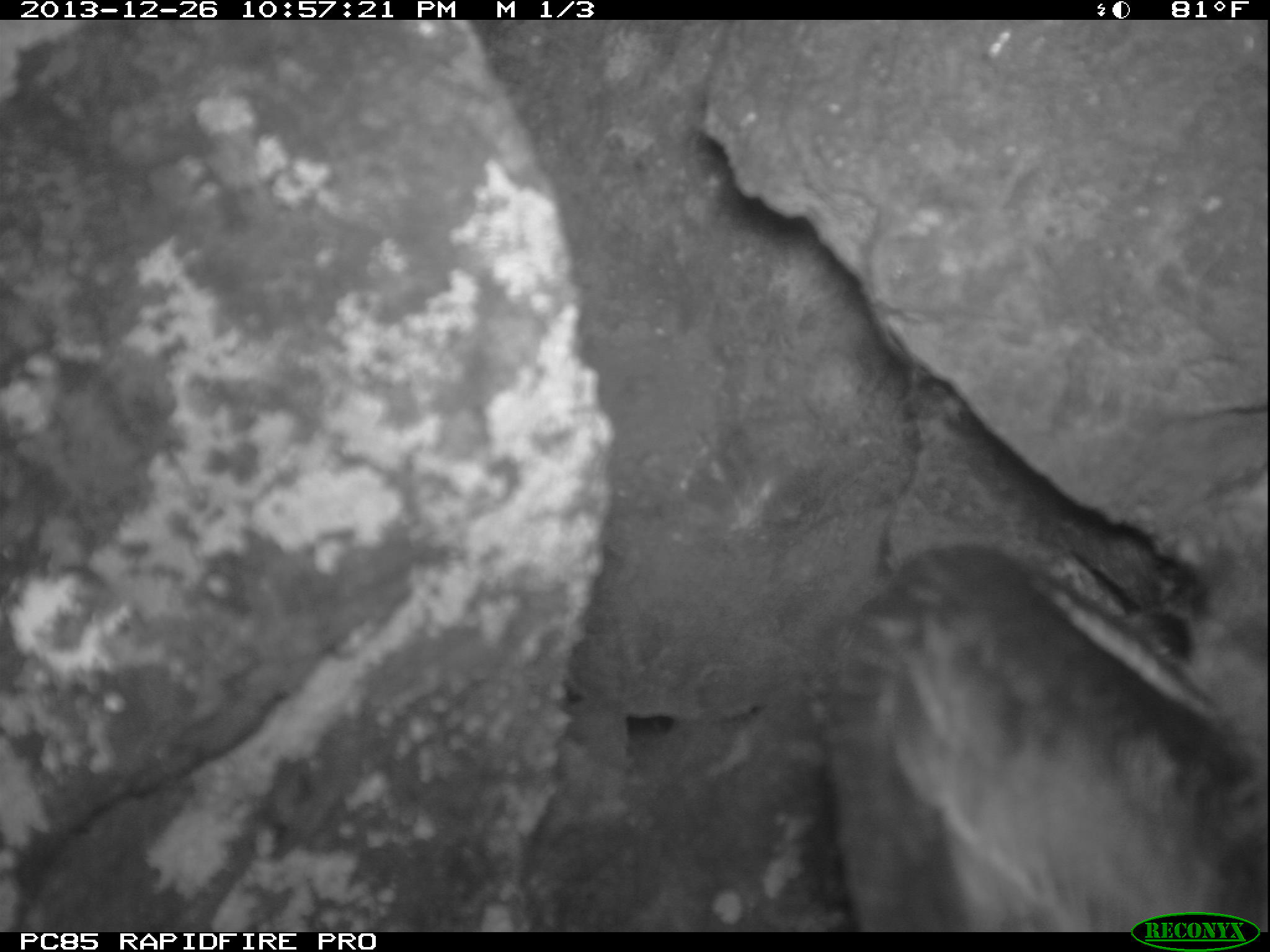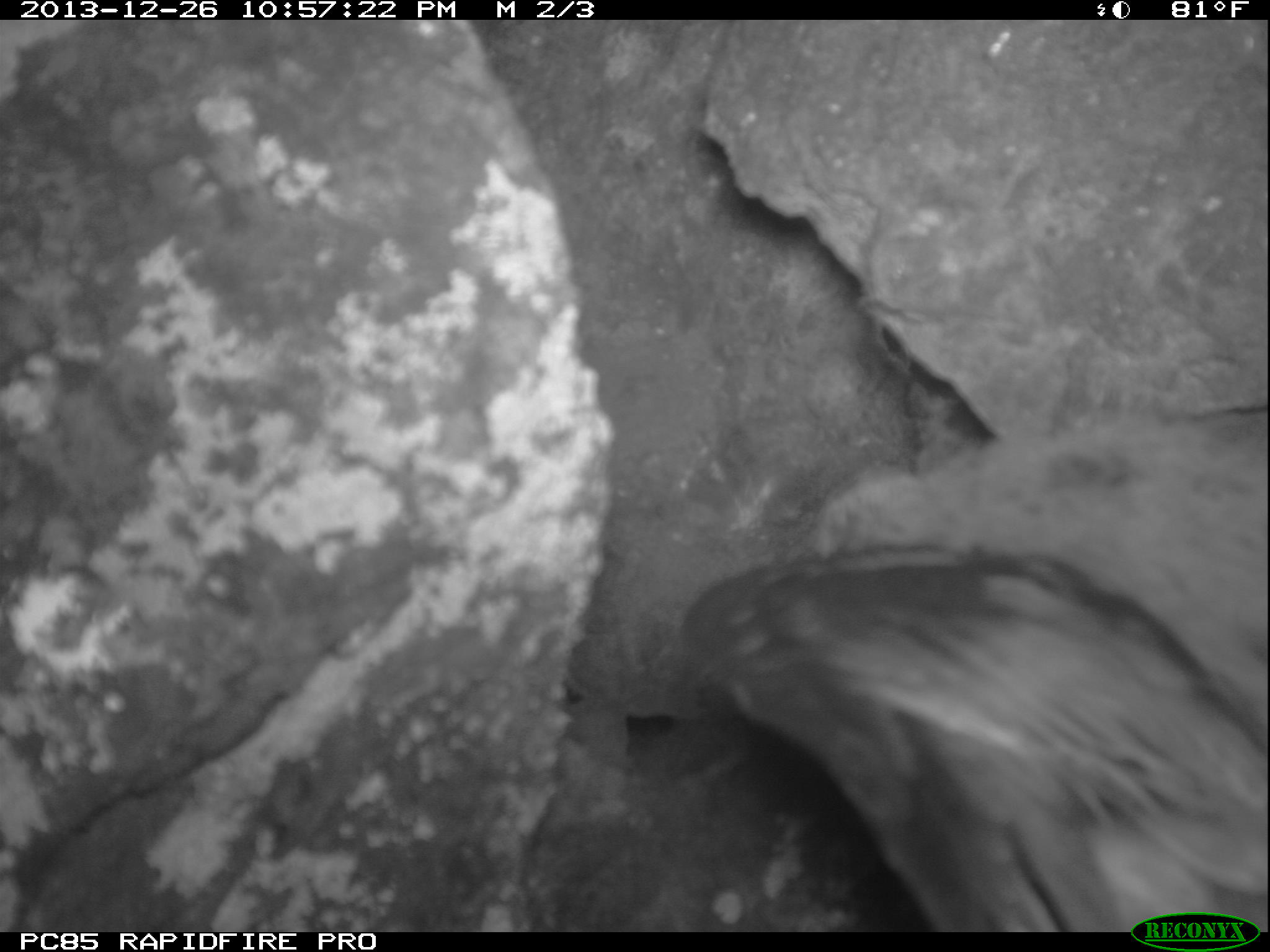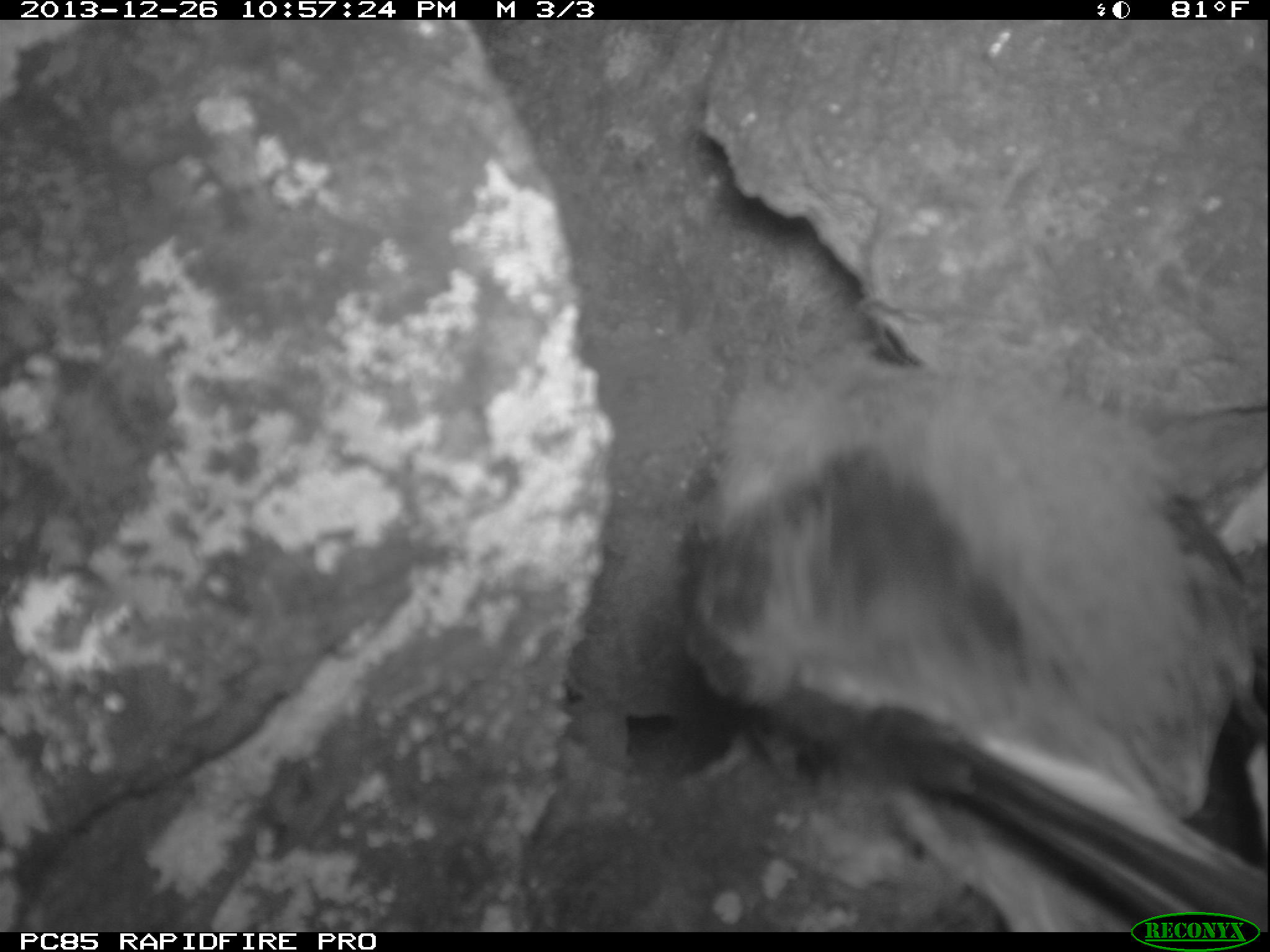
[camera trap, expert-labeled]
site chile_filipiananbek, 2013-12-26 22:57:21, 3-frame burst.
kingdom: Animalia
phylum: Chordata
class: Aves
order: Procellariiformes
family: Procellariidae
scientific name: Procellariidae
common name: petrel chick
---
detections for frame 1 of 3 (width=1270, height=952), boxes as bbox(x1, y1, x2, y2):
petrel chick: bbox(797, 480, 1270, 919)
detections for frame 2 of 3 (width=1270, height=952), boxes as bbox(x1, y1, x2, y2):
petrel chick: bbox(638, 45, 1262, 923)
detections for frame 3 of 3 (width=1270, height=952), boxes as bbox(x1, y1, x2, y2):
petrel chick: bbox(624, 29, 1270, 916)